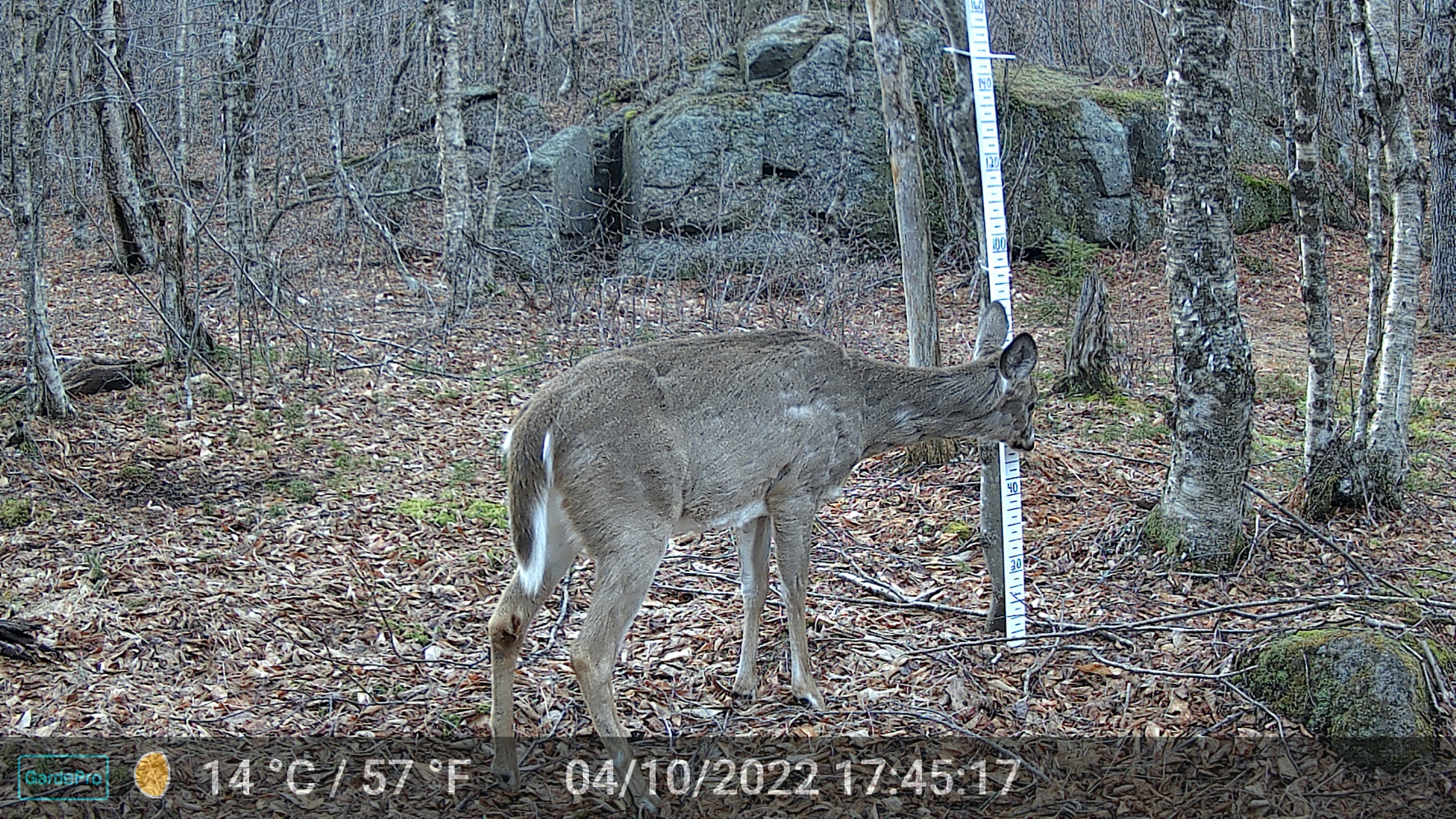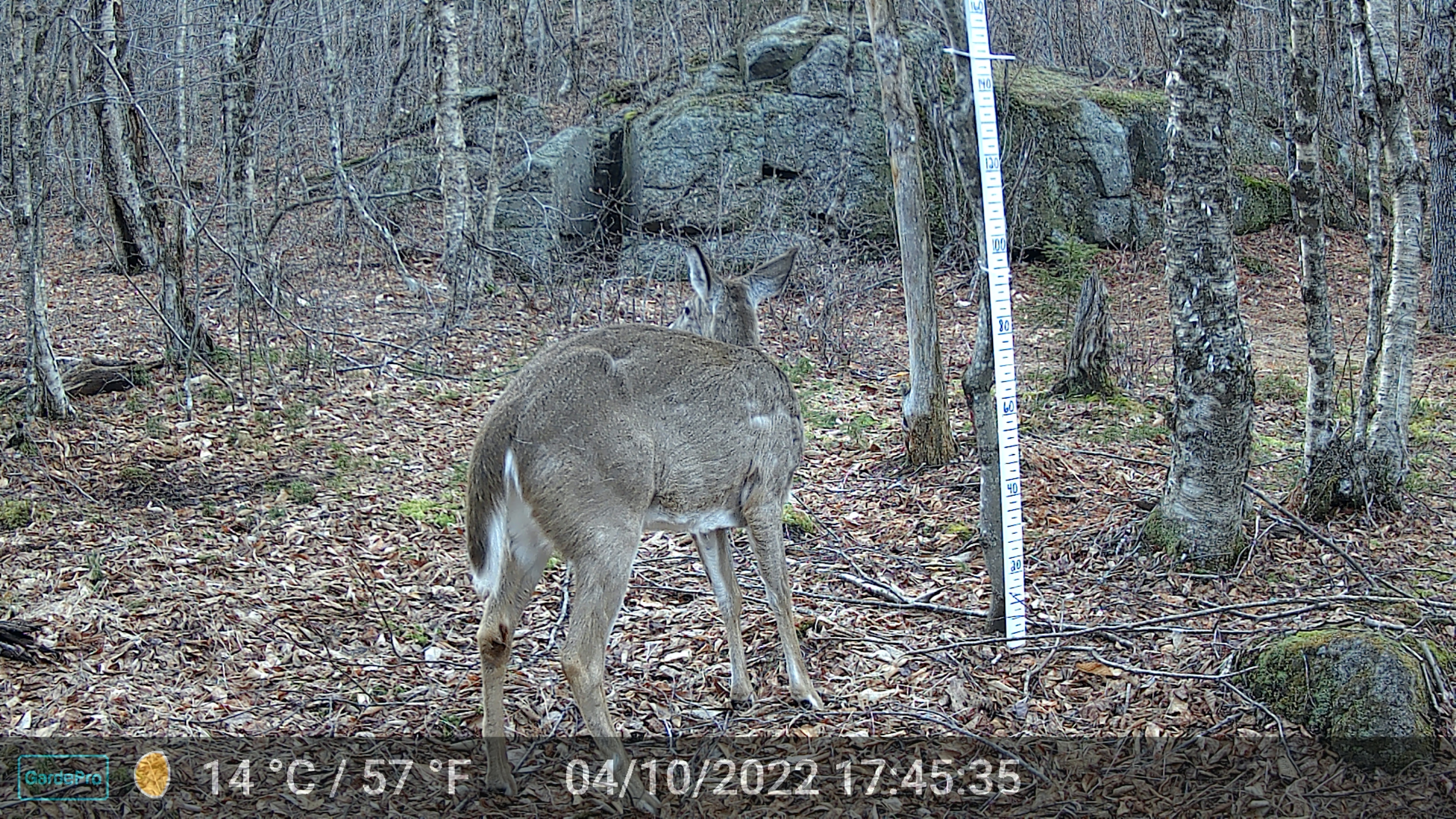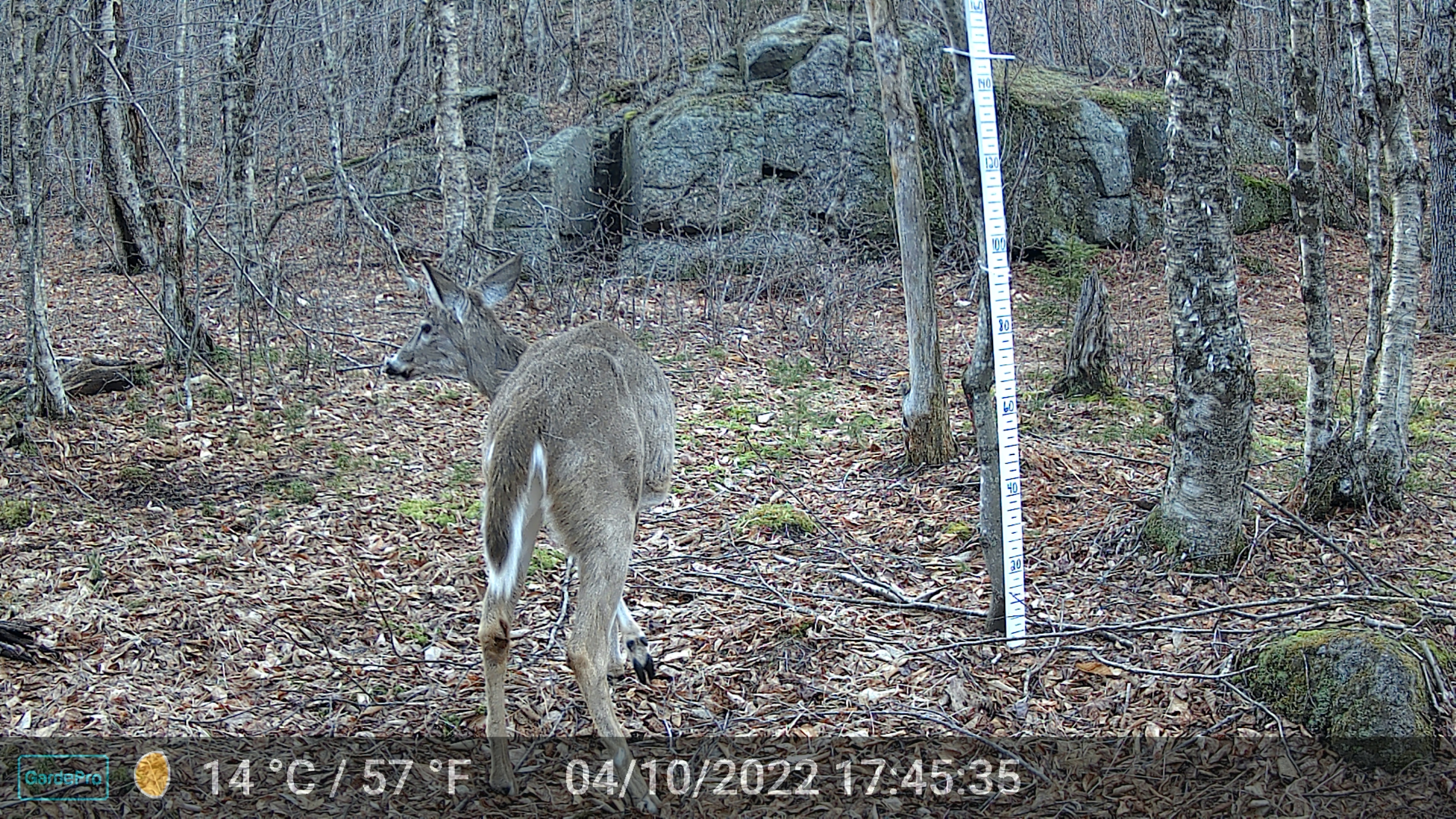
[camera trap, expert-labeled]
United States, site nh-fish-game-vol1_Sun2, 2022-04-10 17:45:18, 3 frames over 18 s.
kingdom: Animalia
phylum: Chordata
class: Mammalia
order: Artiodactyla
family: Cervidae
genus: Odocoileus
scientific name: Odocoileus virginianus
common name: white-tailed deer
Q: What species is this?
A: White-tailed deer (Odocoileus virginianus).